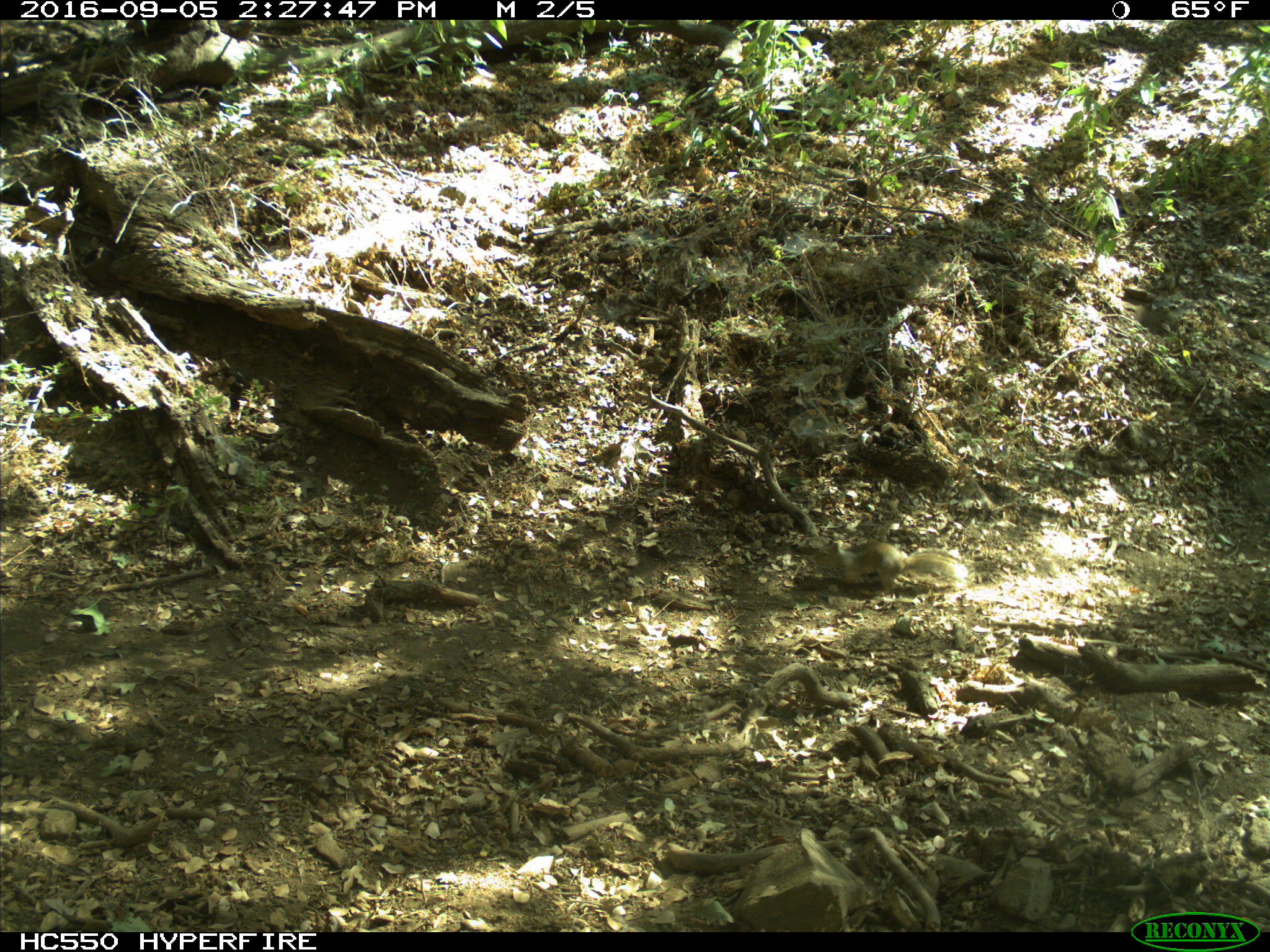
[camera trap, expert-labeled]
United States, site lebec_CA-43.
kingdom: Animalia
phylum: Chordata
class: Mammalia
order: Rodentia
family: Sciuridae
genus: Otospermophilus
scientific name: Otospermophilus beecheyi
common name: california ground squirrel